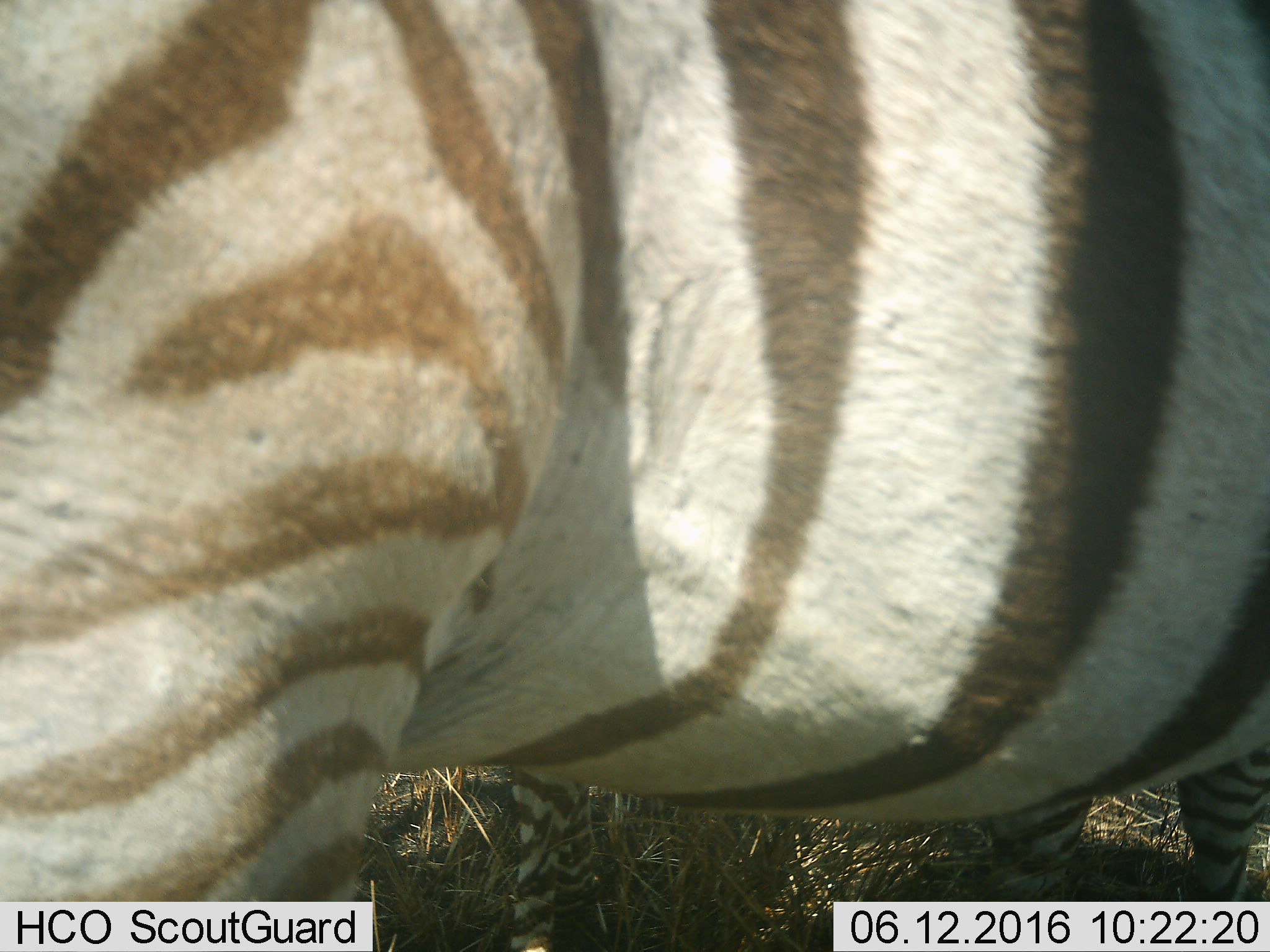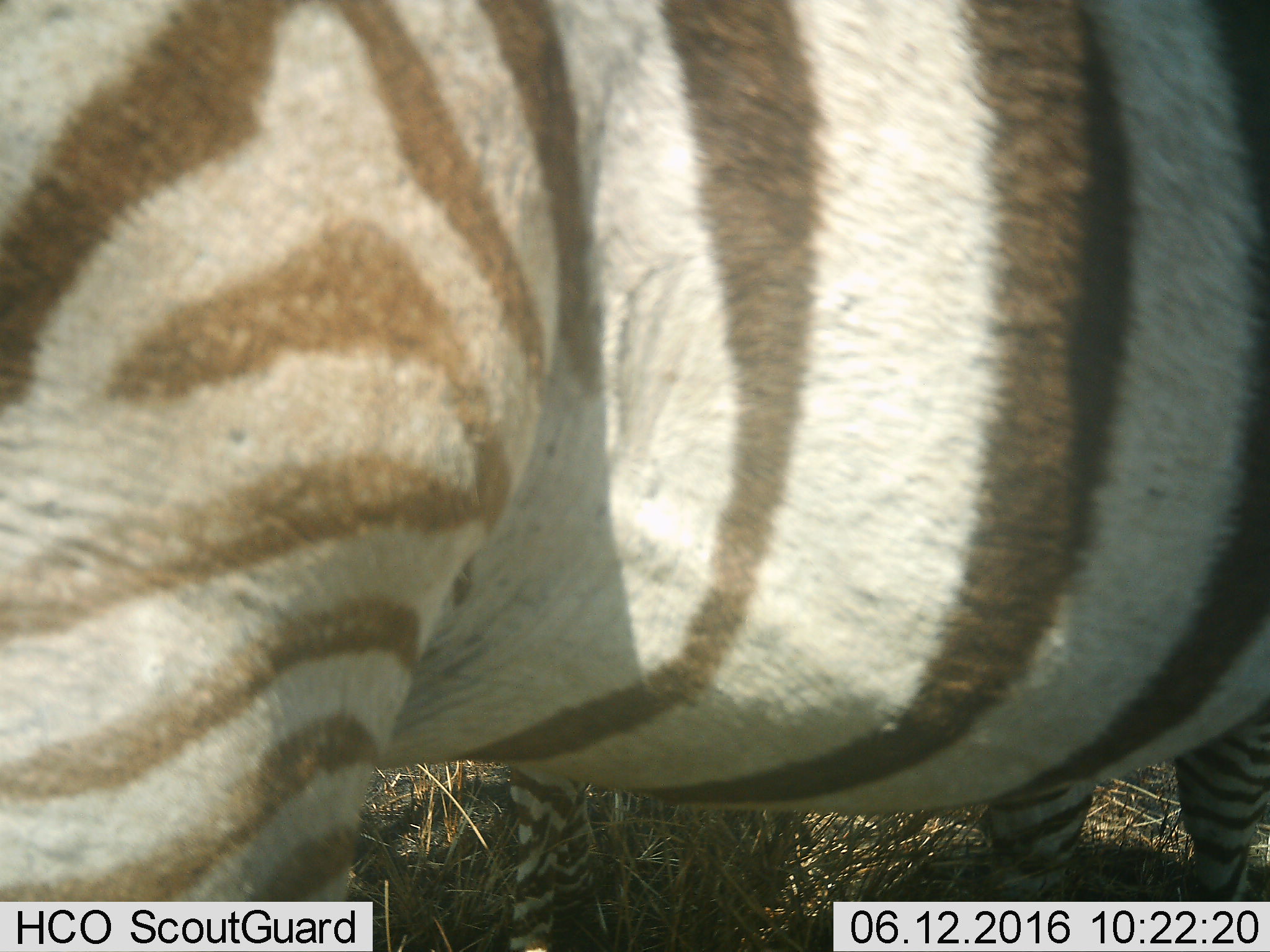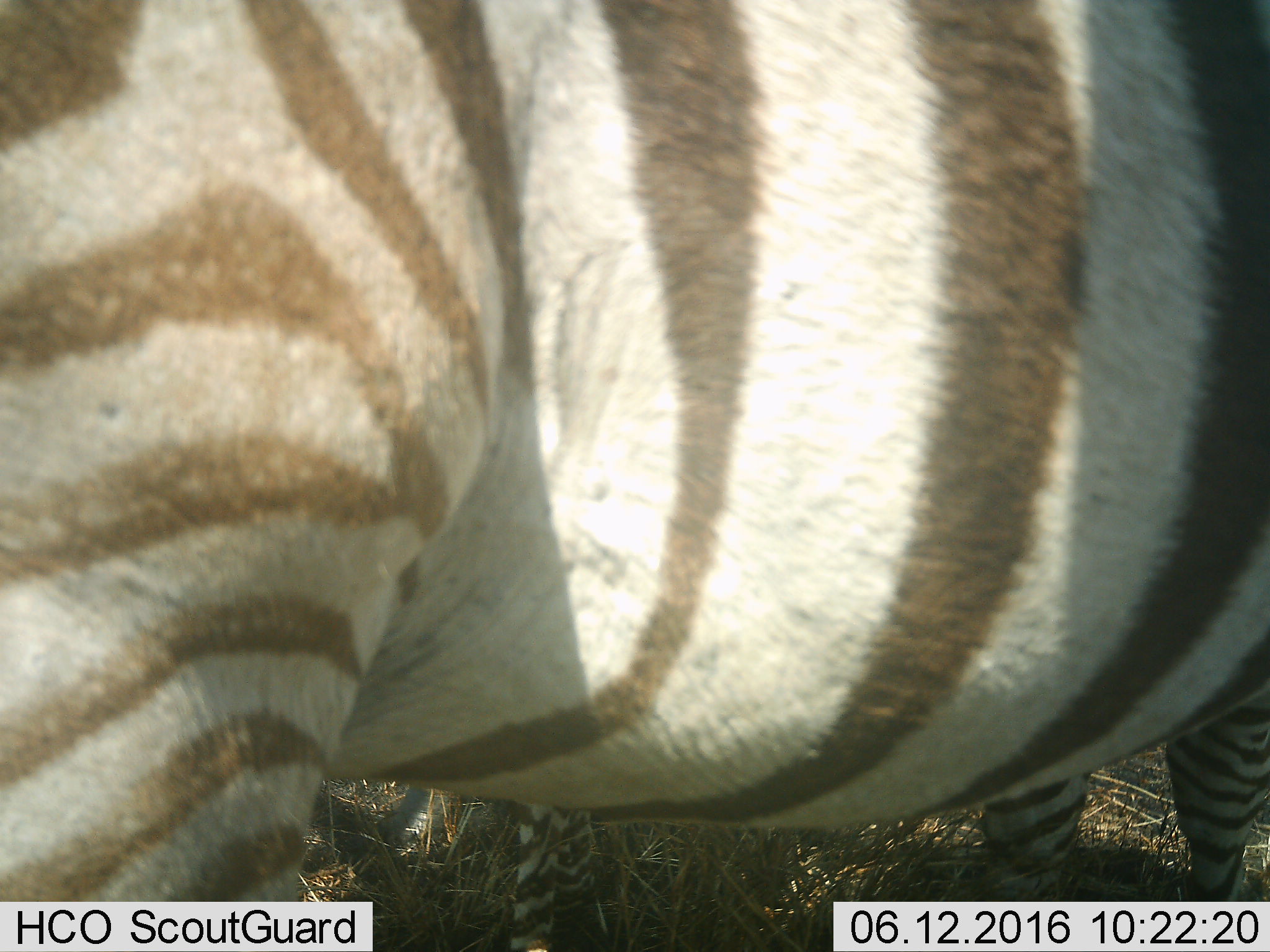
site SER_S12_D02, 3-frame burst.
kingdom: Animalia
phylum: Chordata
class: Mammalia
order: Perissodactyla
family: Equidae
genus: Equus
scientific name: Equus quagga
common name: plains zebra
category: zebraplains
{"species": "zebraplains (plains zebra) (Equus quagga)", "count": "1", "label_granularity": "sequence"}